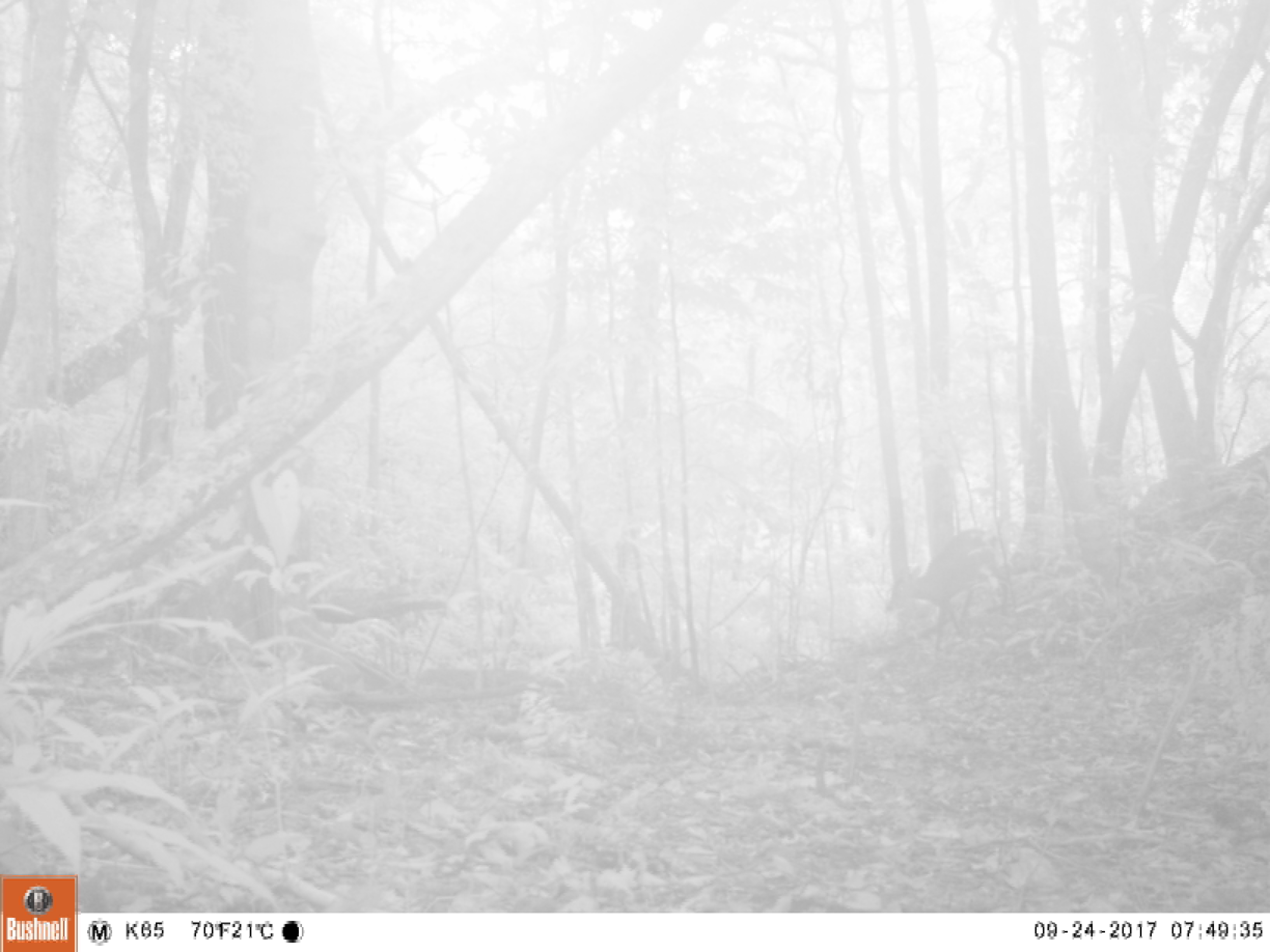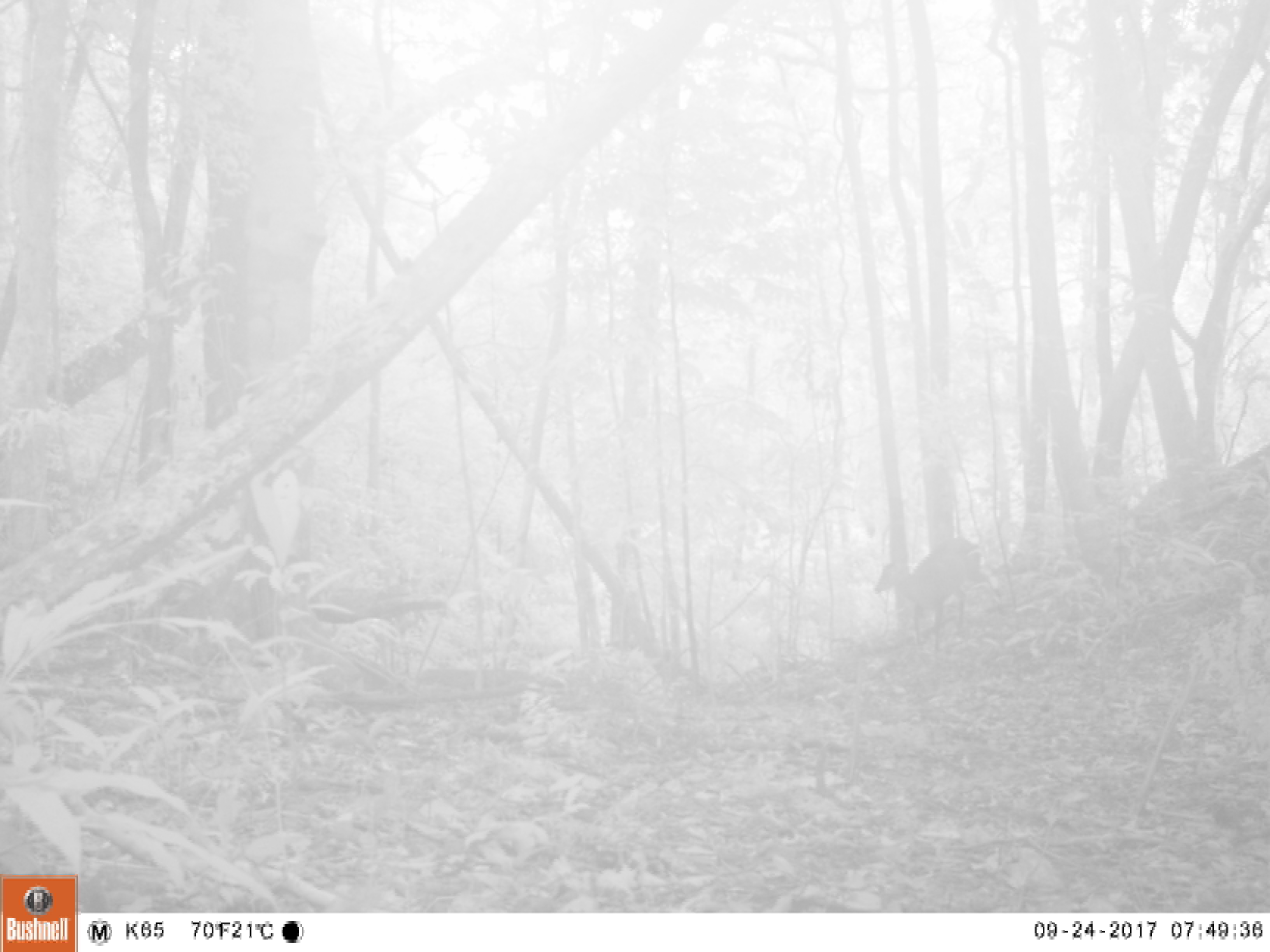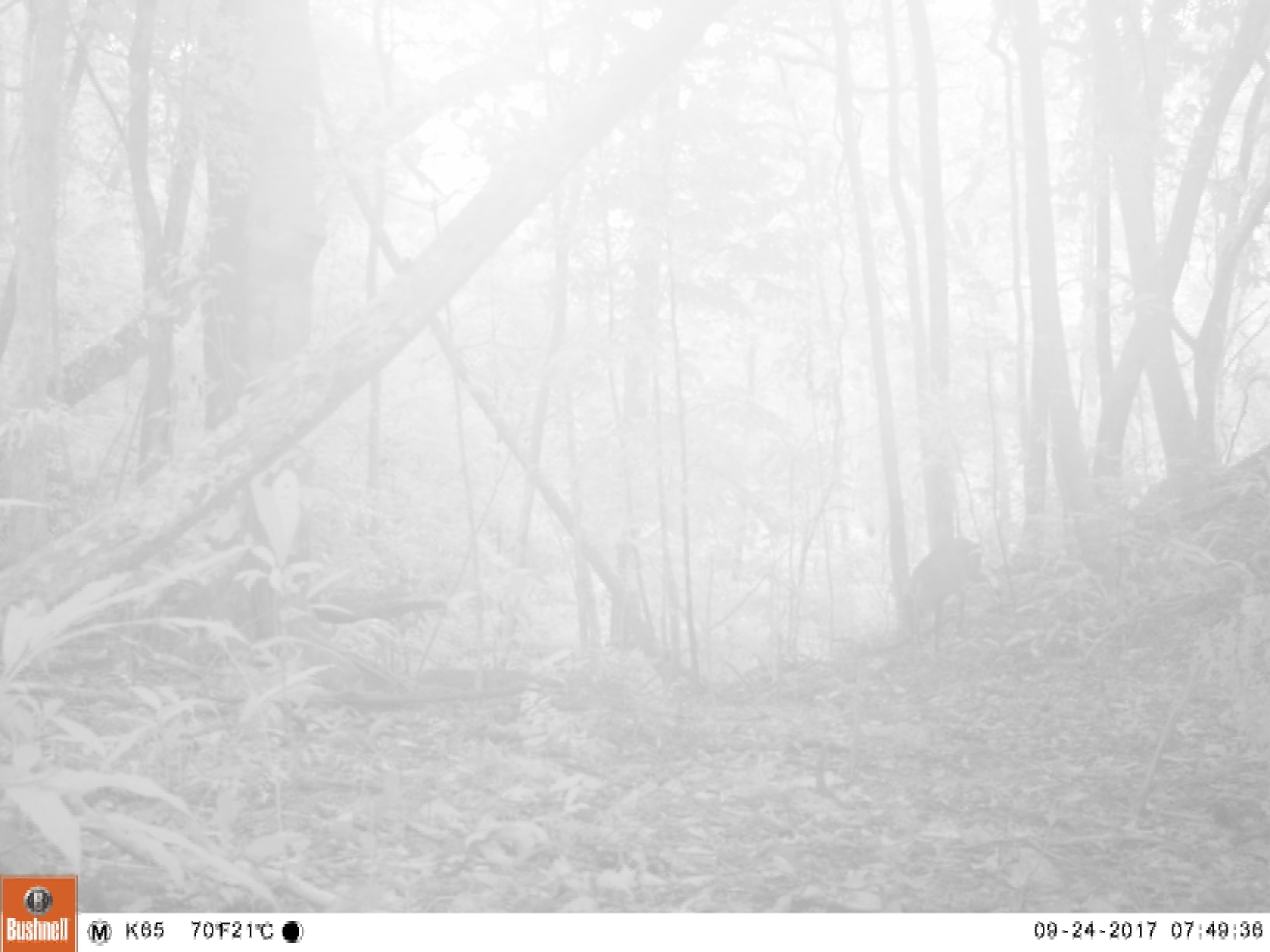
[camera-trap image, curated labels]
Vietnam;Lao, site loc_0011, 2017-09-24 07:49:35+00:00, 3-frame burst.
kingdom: Animalia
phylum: Chordata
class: Mammalia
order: Artiodactyla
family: Cervidae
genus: Muntiacus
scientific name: Muntiacus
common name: muntjacs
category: unidentified muntjac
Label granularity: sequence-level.